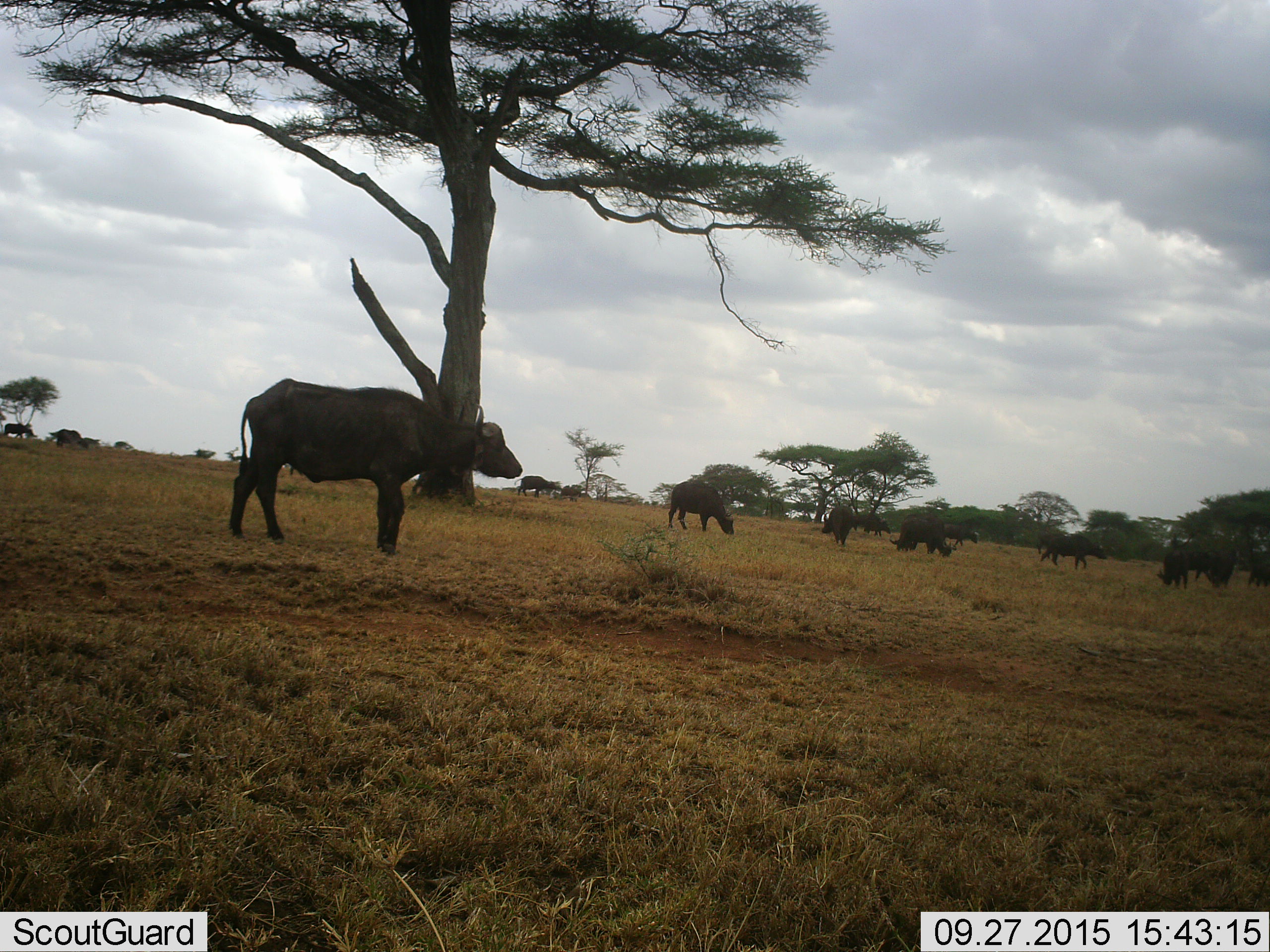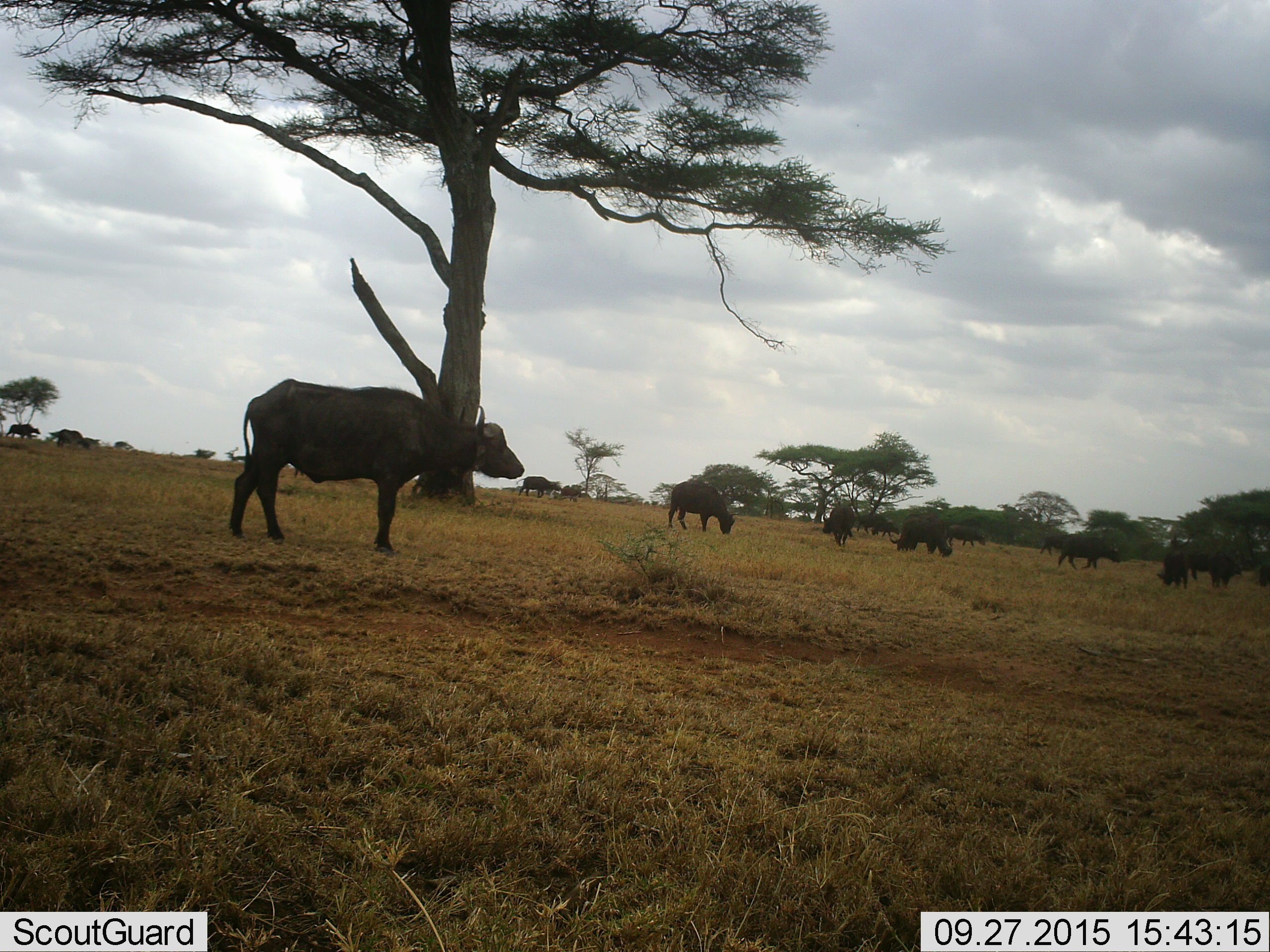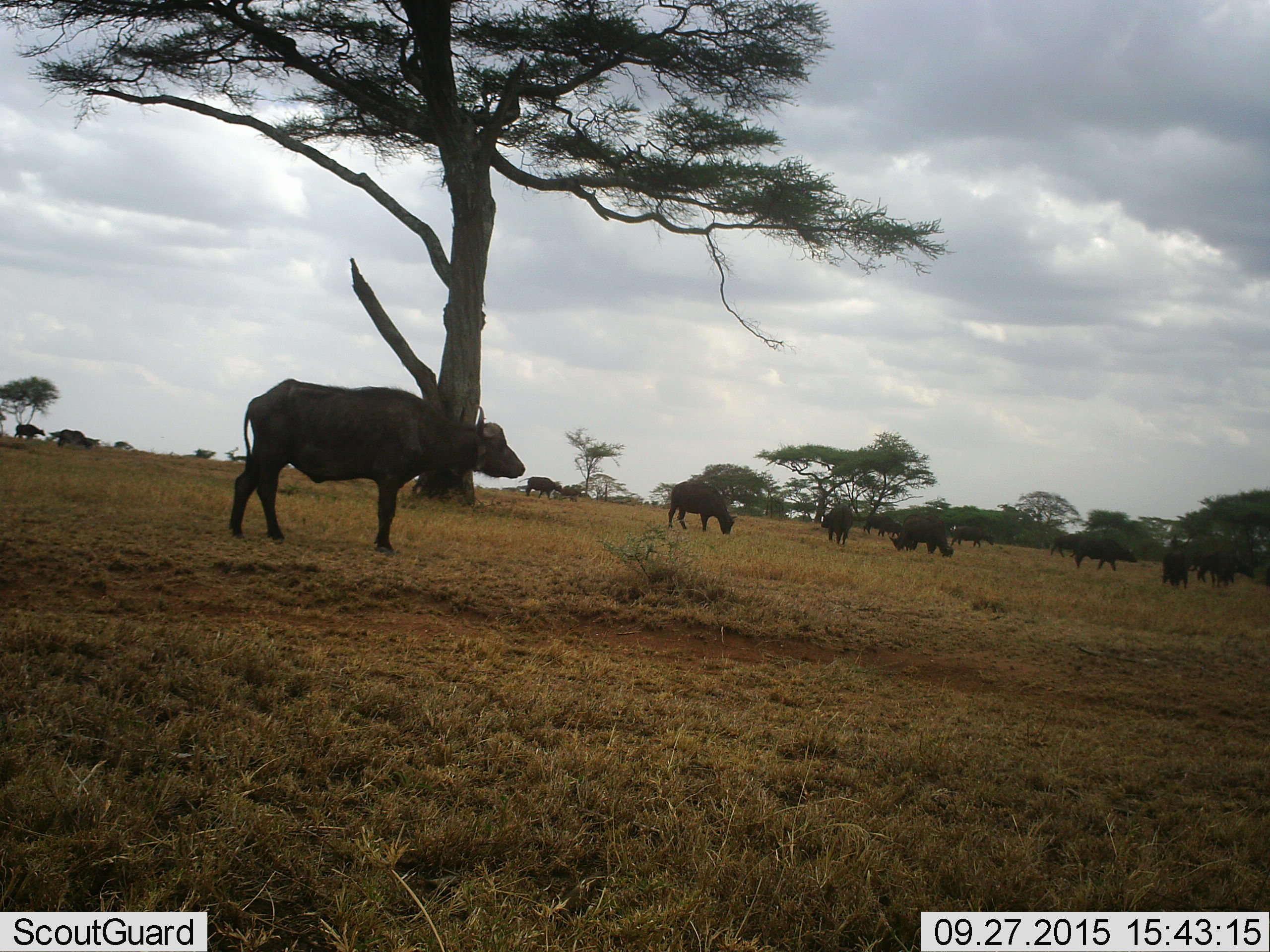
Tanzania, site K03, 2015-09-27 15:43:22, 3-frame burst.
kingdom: Animalia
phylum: Chordata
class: Mammalia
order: Artiodactyla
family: Bovidae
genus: Syncerus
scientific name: Syncerus caffer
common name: cape buffalo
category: buffalo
Buffalo (cape buffalo) (Syncerus caffer), count 11-50. Behavior (volunteer vote fractions): standing 62%, resting 0%, moving 62%, interacting 12%. Young present (vote fraction): 0%. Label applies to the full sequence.